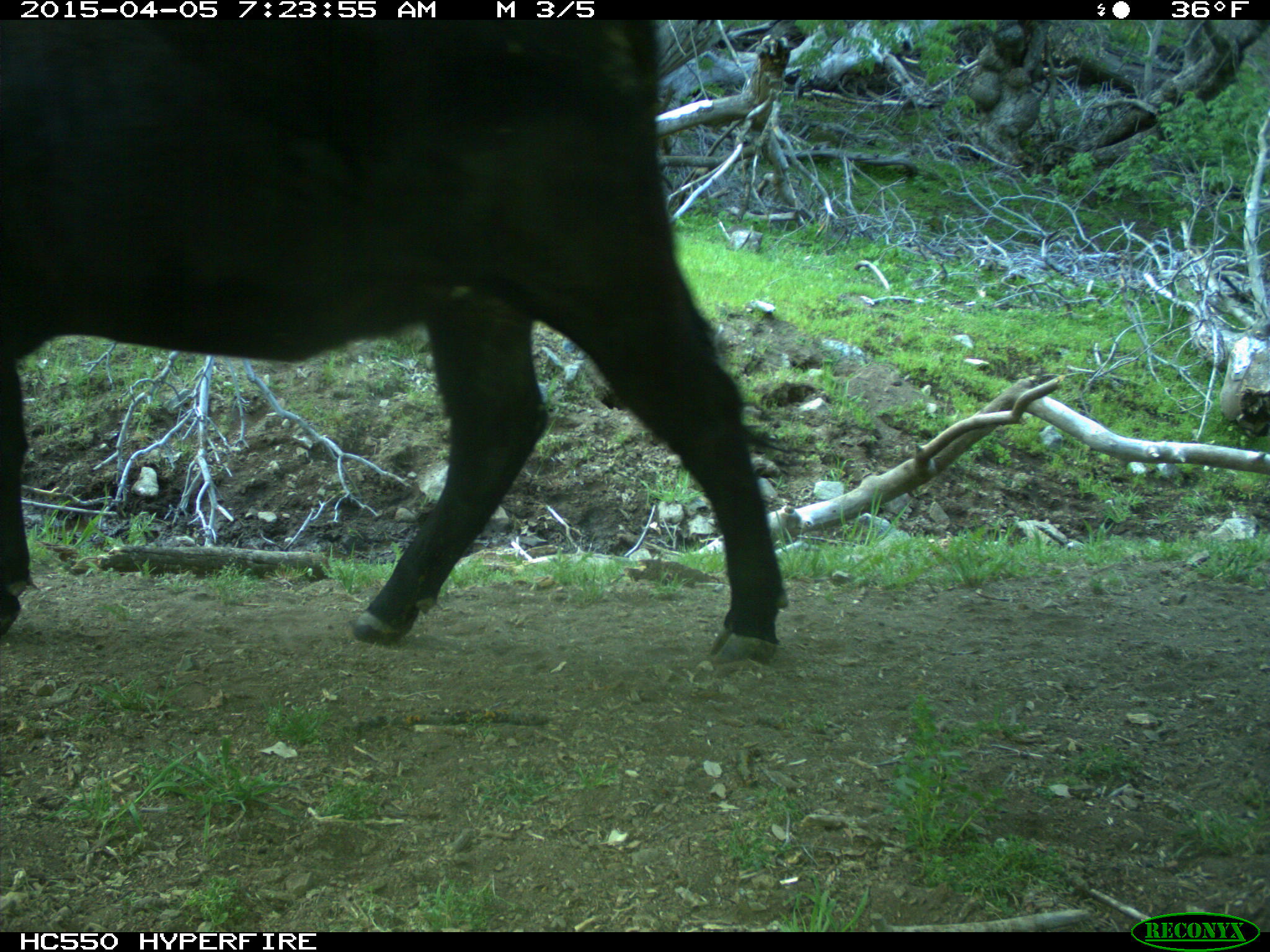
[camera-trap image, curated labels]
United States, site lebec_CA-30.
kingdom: Animalia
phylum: Chordata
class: Mammalia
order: Artiodactyla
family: Bovidae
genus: Bos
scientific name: Bos taurus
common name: domestic cow